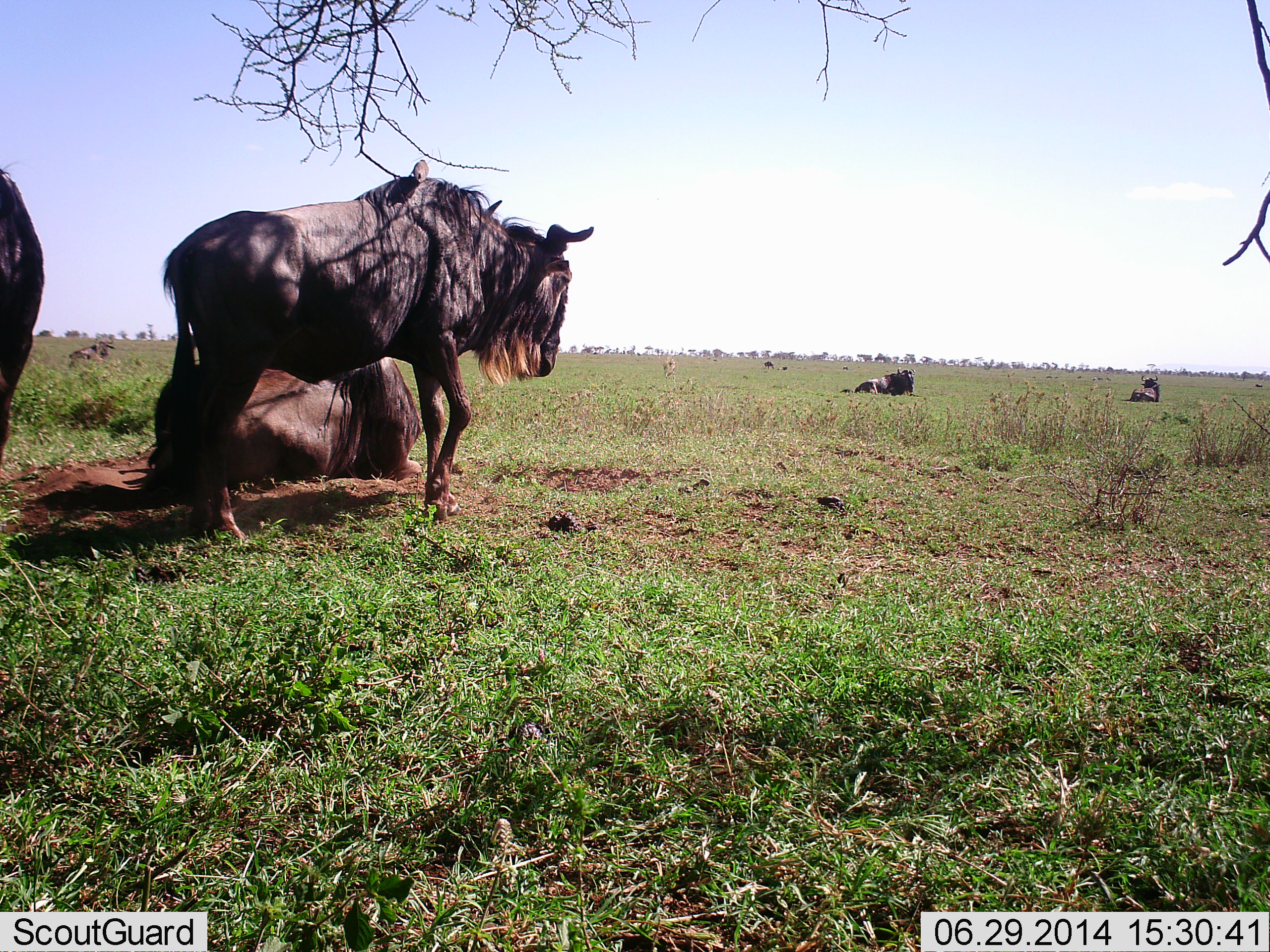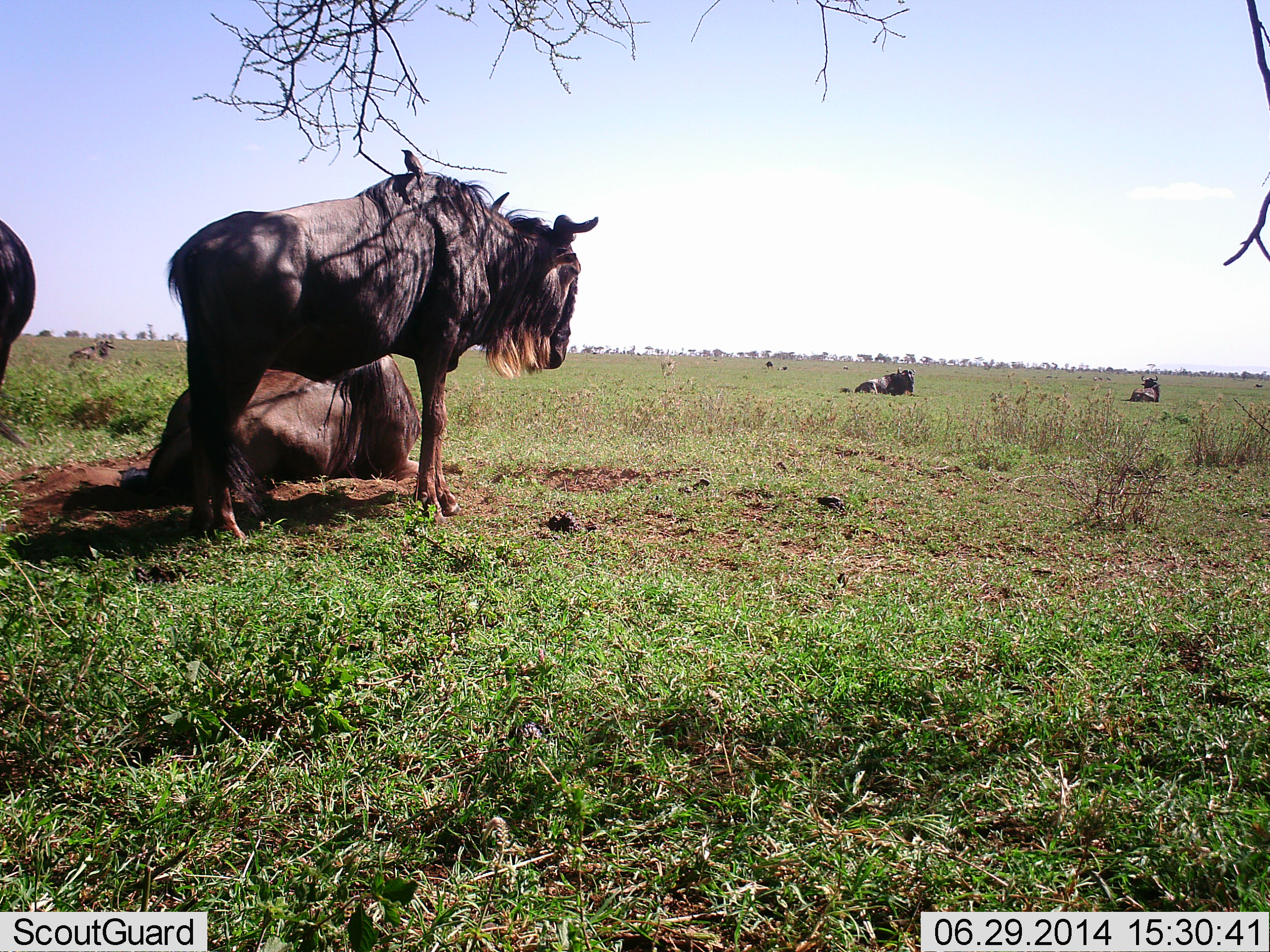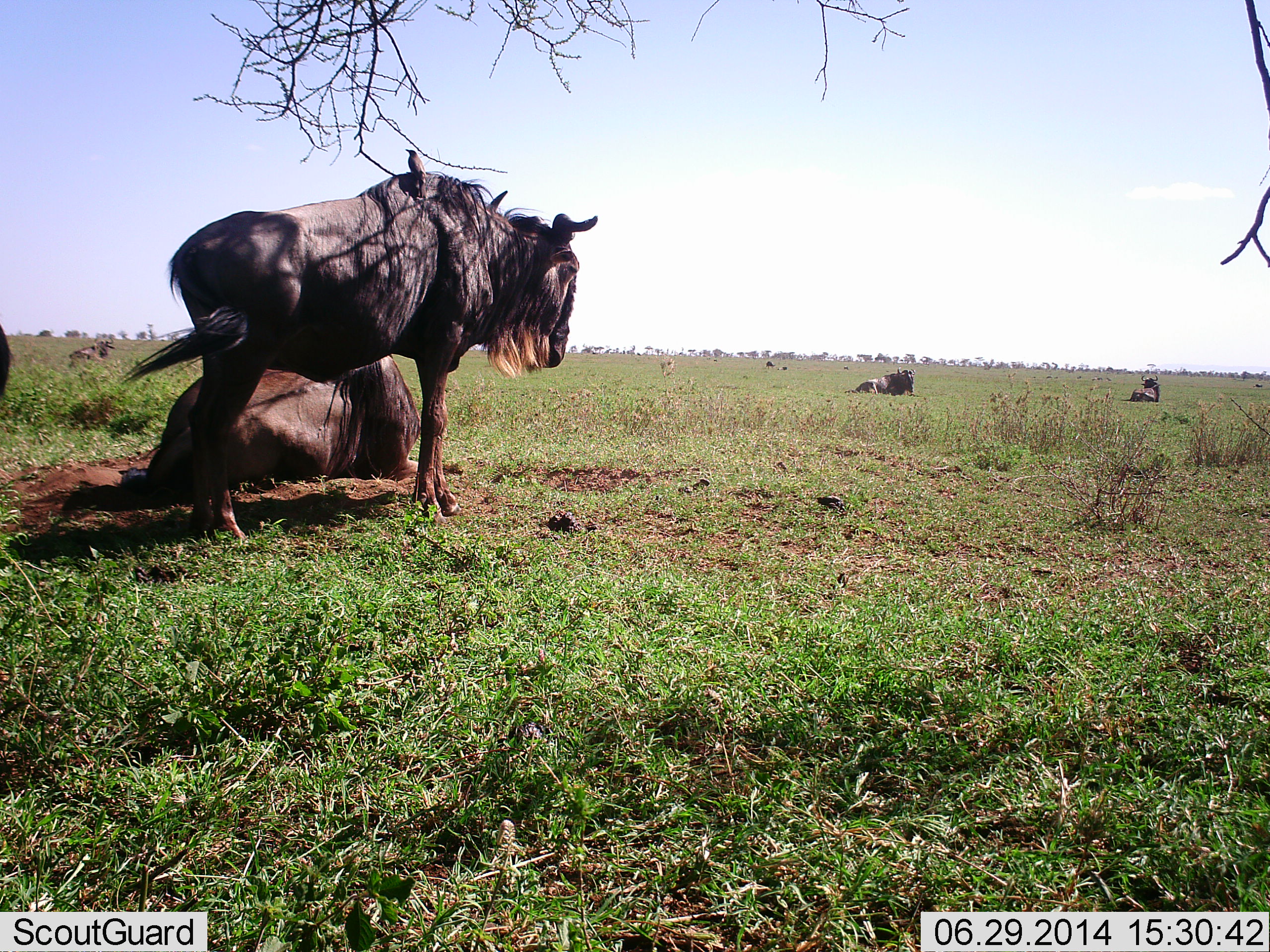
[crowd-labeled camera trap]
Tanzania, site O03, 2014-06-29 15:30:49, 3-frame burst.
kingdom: Animalia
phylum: Chordata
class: Mammalia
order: Artiodactyla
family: Bovidae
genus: Connochaetes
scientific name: Connochaetes taurinus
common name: blue wildebeest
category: wildebeest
Wildebeest (blue wildebeest) (Connochaetes taurinus), count 5. Behavior (volunteer vote fractions): standing 83%, resting 100%, moving 17%, interacting 0%. Young present (vote fraction): 0%. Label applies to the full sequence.